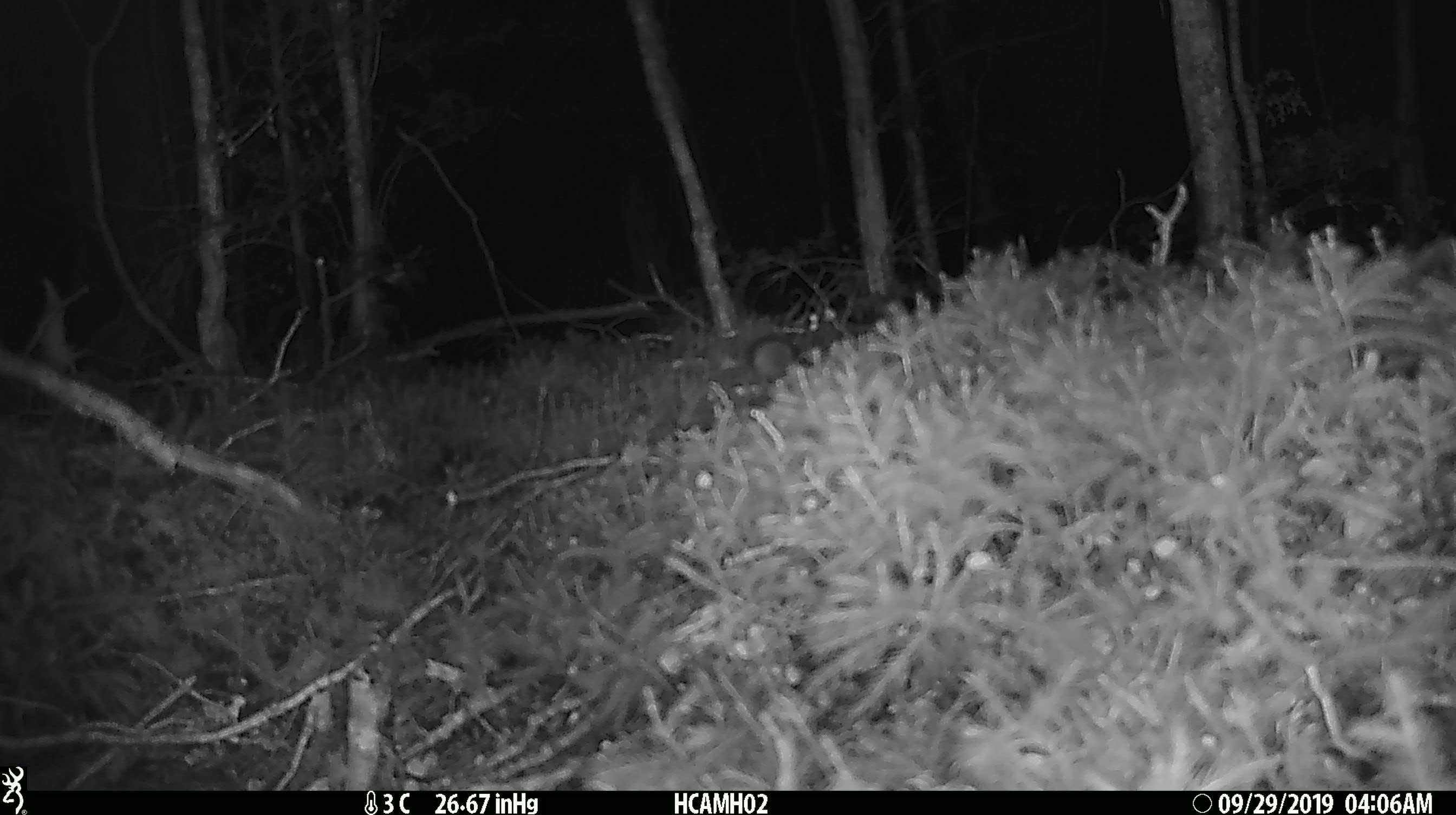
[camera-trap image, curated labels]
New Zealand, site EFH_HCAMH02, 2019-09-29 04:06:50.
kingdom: Animalia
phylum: Chordata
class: Mammalia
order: Rodentia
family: Muridae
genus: Mus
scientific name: Mus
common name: mouse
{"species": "mouse (Mus)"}